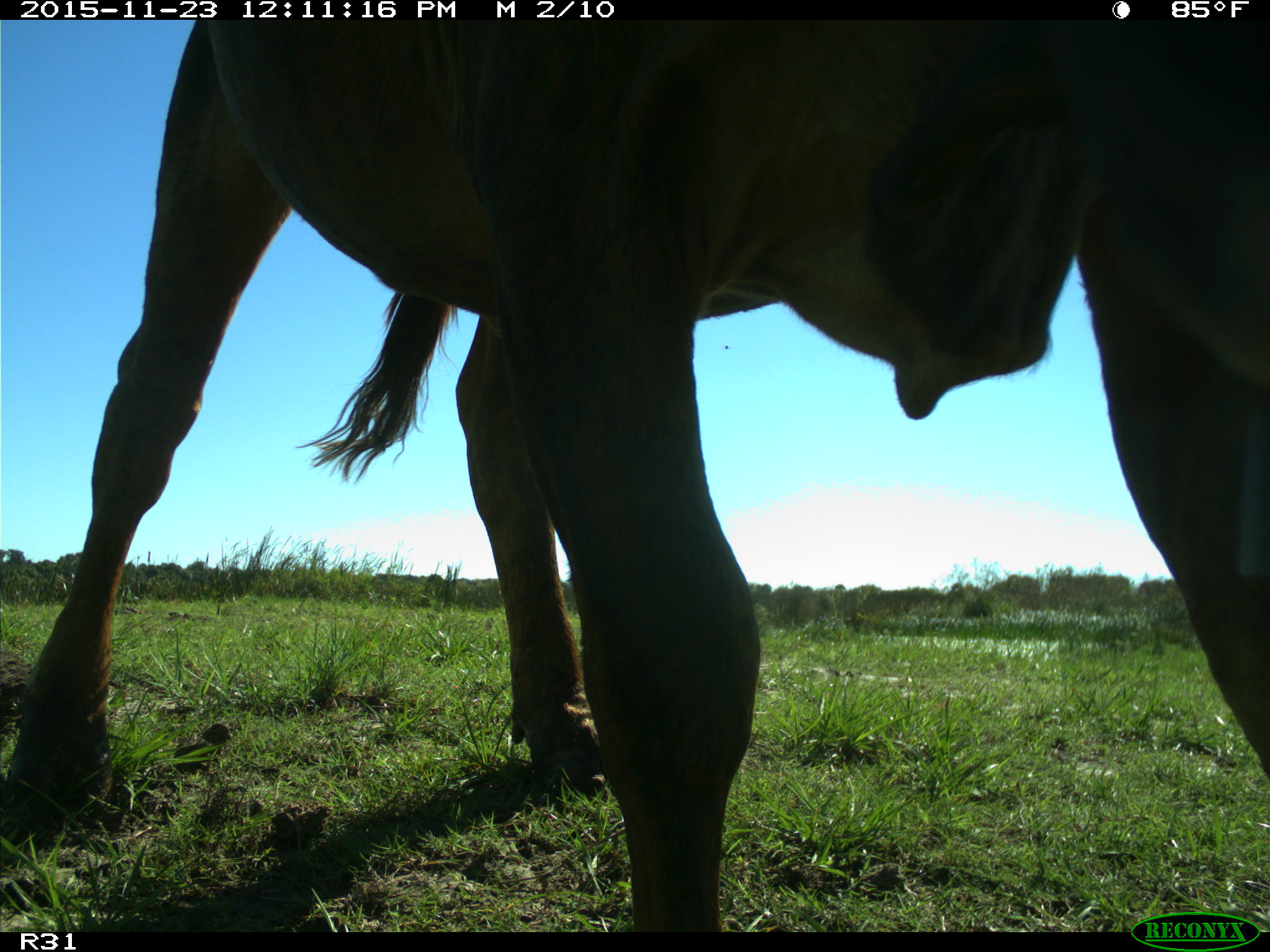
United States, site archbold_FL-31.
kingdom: Animalia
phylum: Chordata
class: Mammalia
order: Artiodactyla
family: Bovidae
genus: Bos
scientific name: Bos taurus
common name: domestic cow